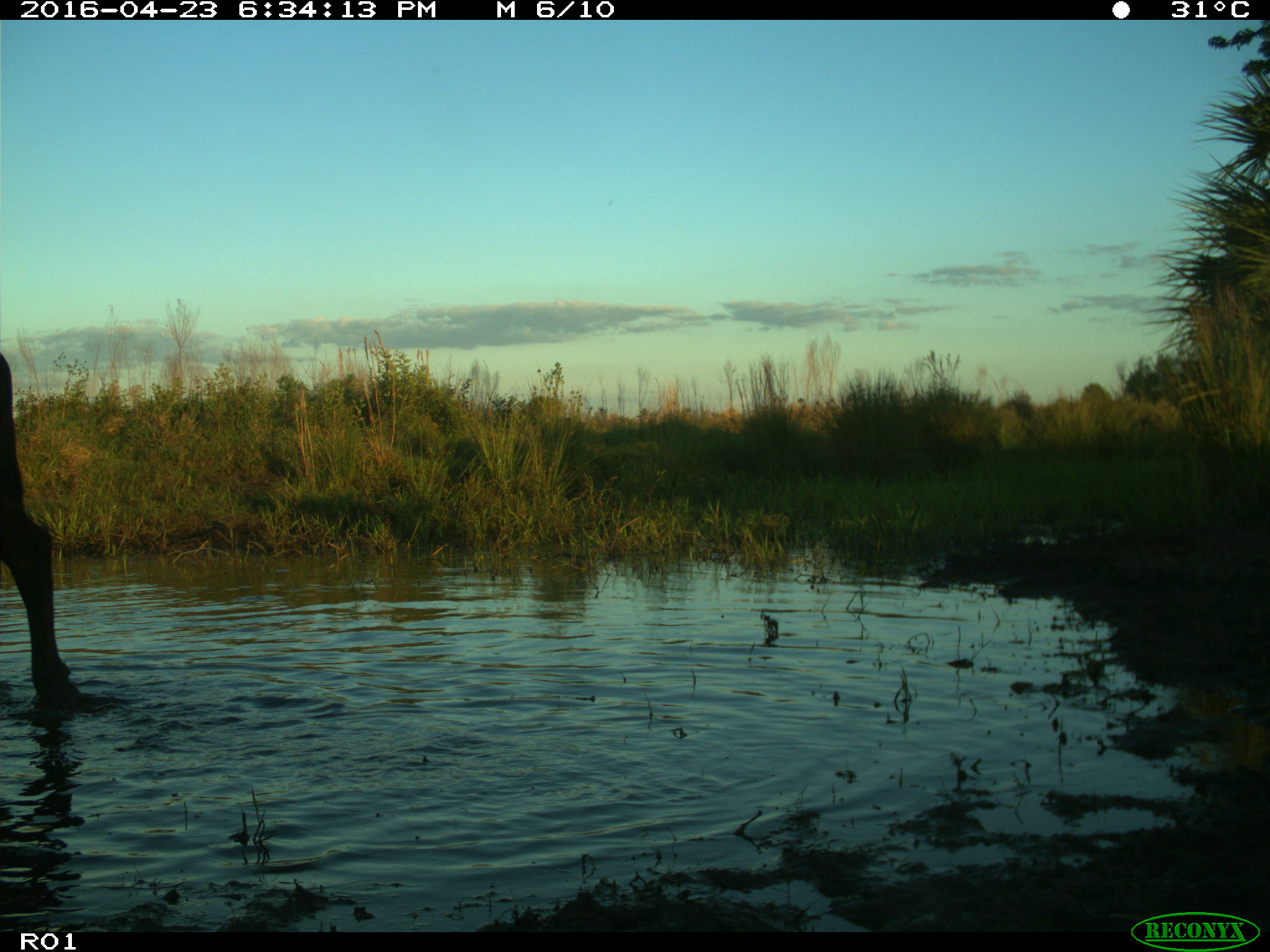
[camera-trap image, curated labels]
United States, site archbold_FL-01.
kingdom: Animalia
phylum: Chordata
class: Mammalia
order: Artiodactyla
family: Bovidae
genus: Bos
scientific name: Bos taurus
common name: domestic cow